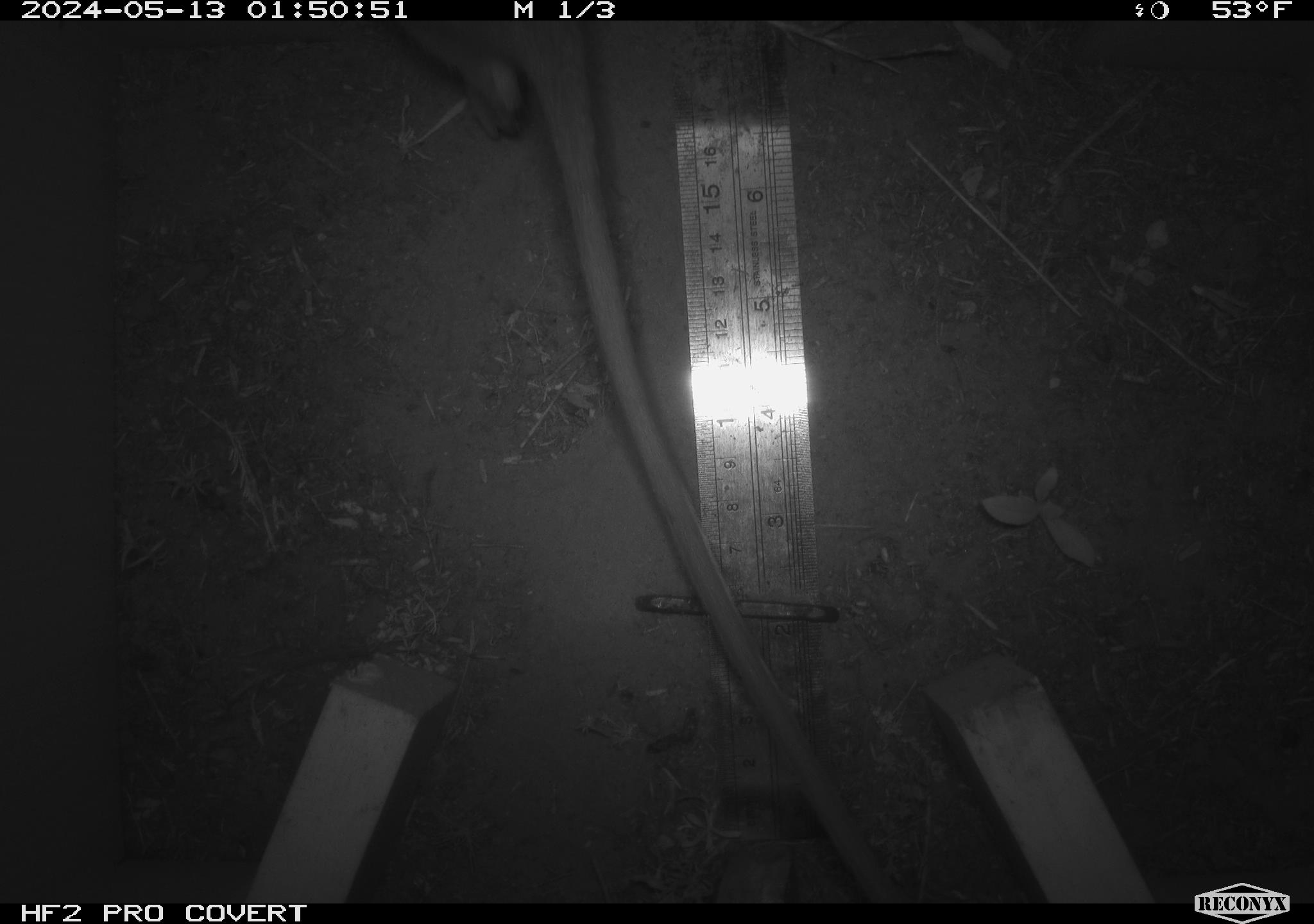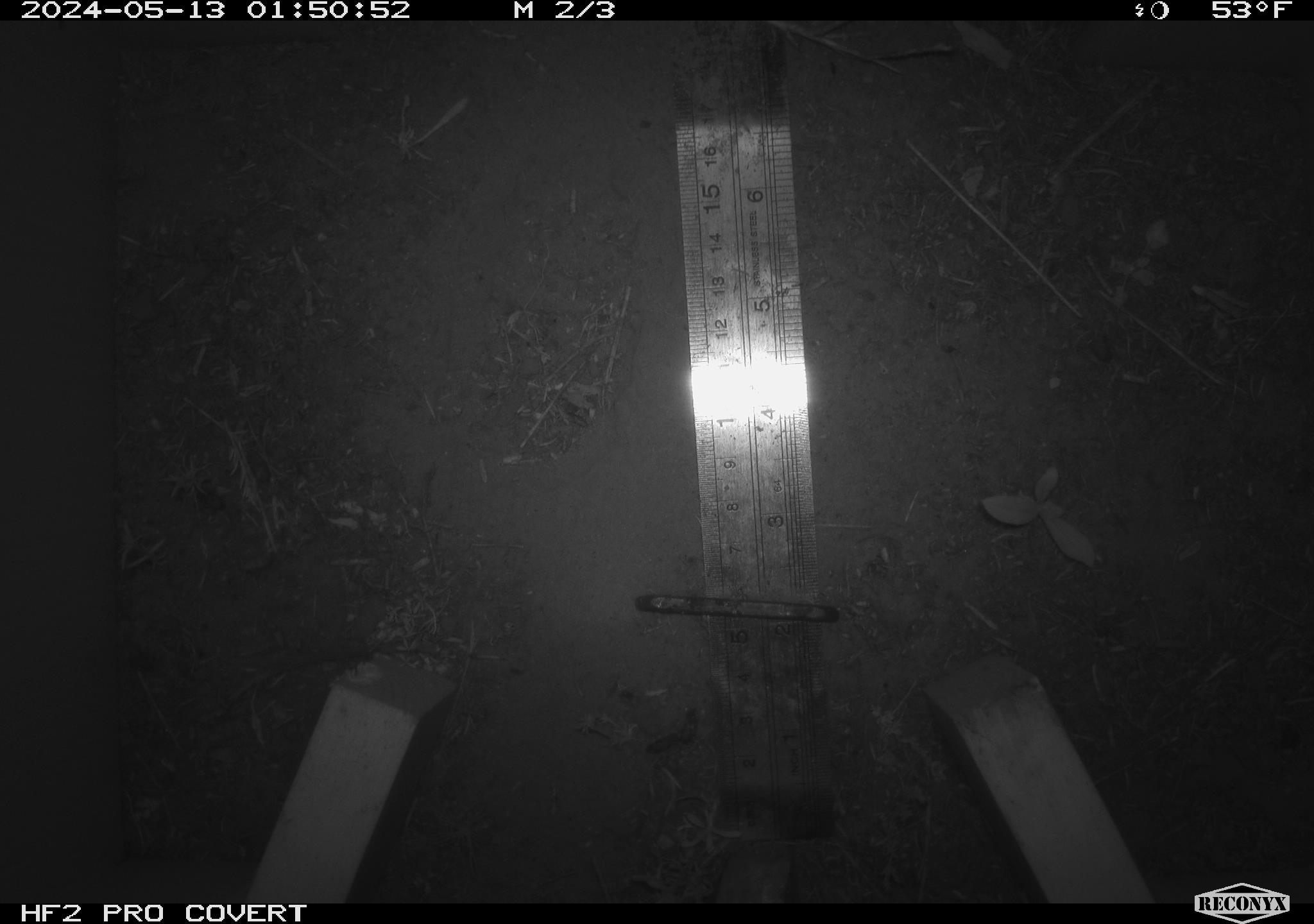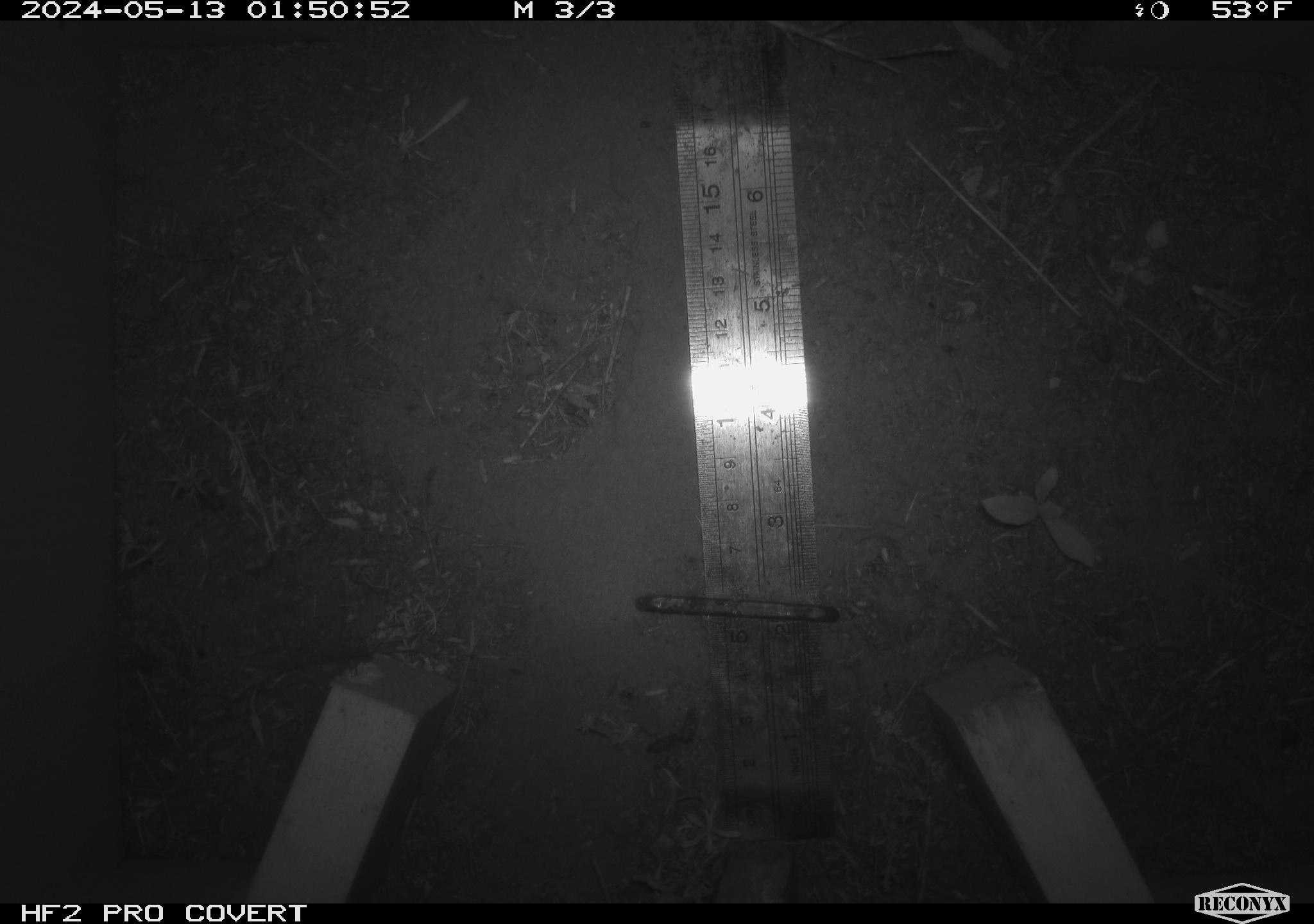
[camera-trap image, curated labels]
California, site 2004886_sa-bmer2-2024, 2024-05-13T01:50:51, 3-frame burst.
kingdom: Animalia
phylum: Chordata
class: Mammalia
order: Rodentia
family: Muridae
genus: Rattus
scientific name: Rattus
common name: rat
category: rattus species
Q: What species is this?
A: Rattus species (rat) (Rattus).